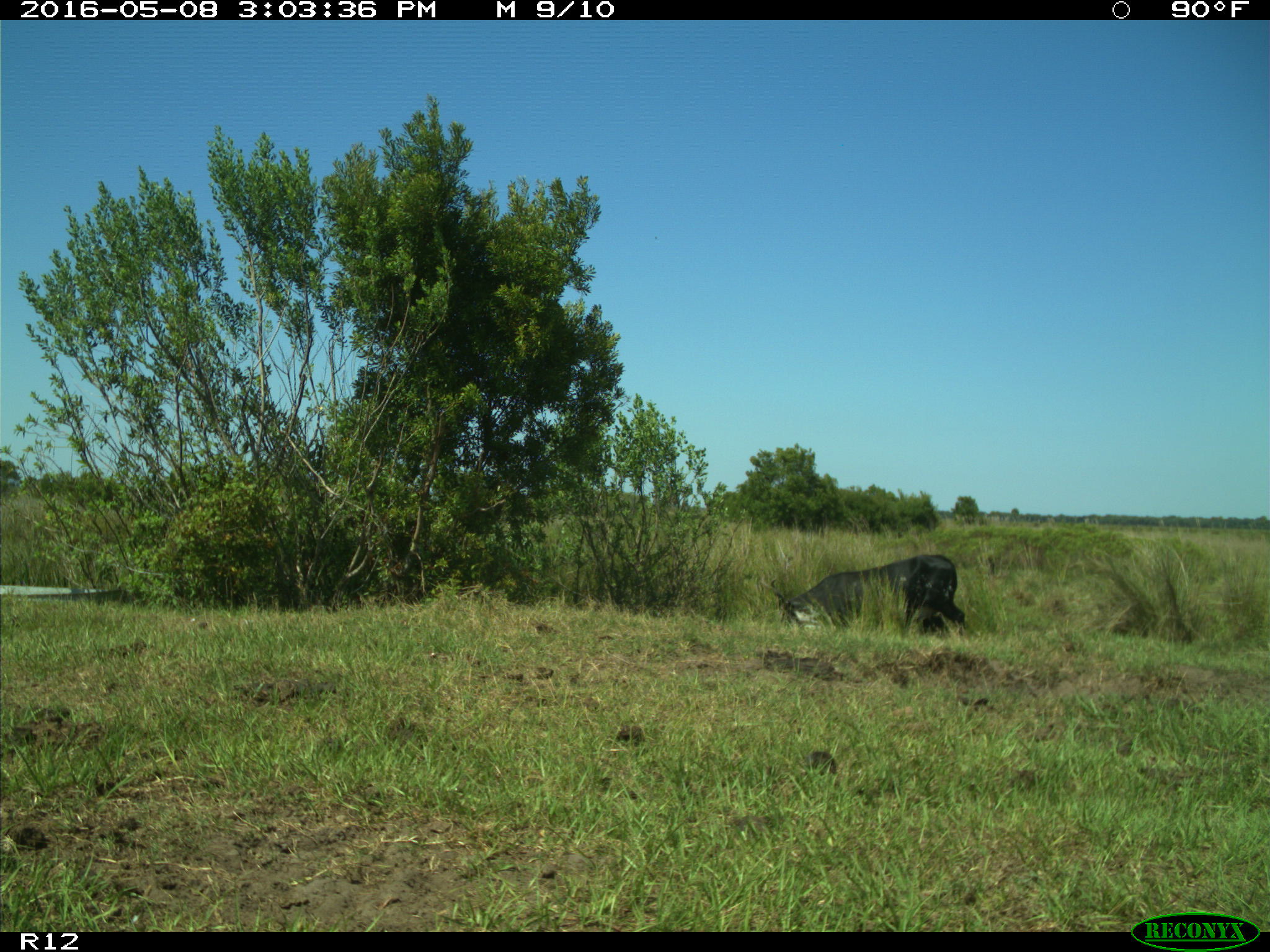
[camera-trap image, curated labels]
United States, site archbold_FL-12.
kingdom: Animalia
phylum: Chordata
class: Mammalia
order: Artiodactyla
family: Bovidae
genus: Bos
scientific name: Bos taurus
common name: domestic cow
Bos taurus (domestic cow).